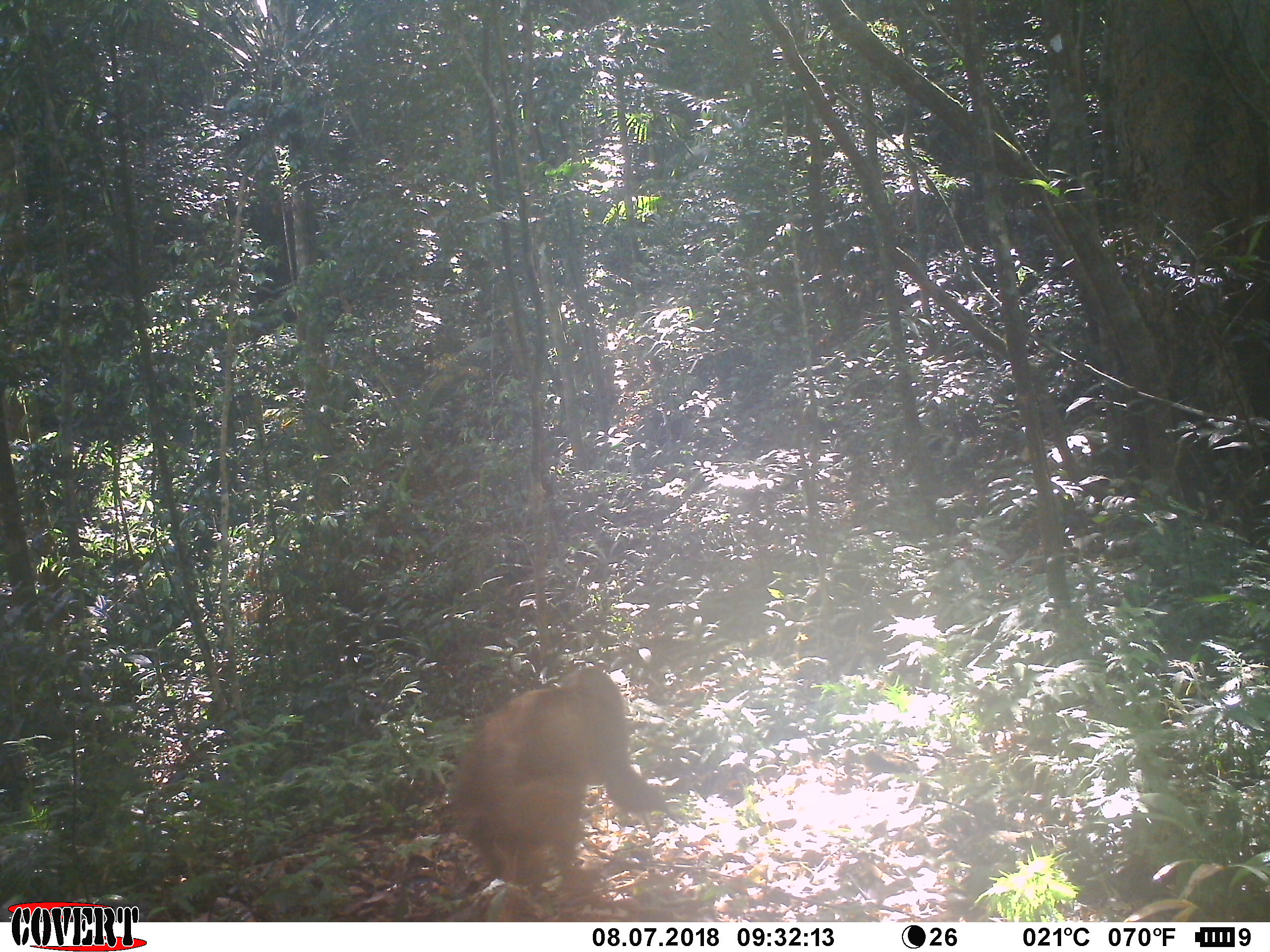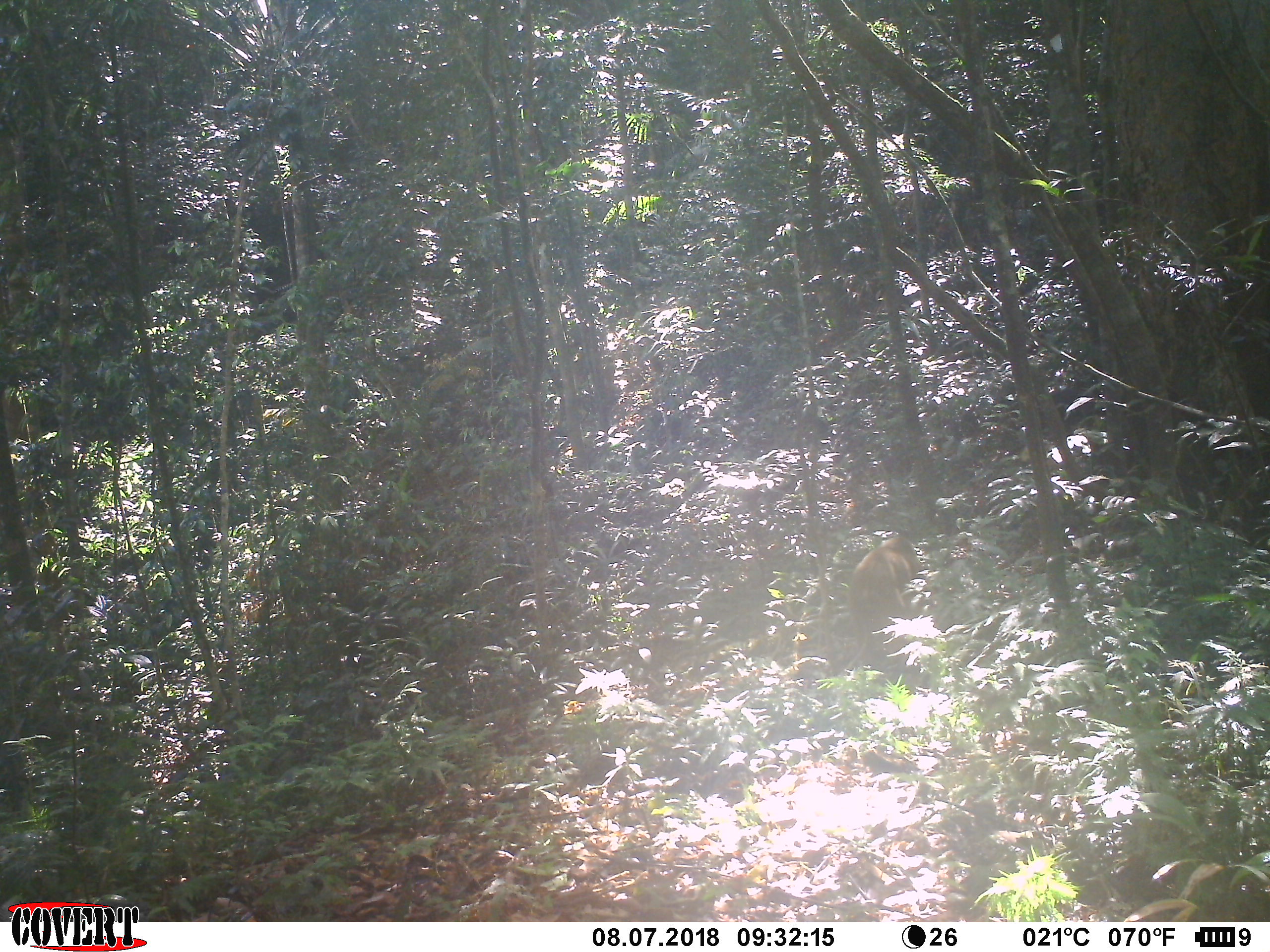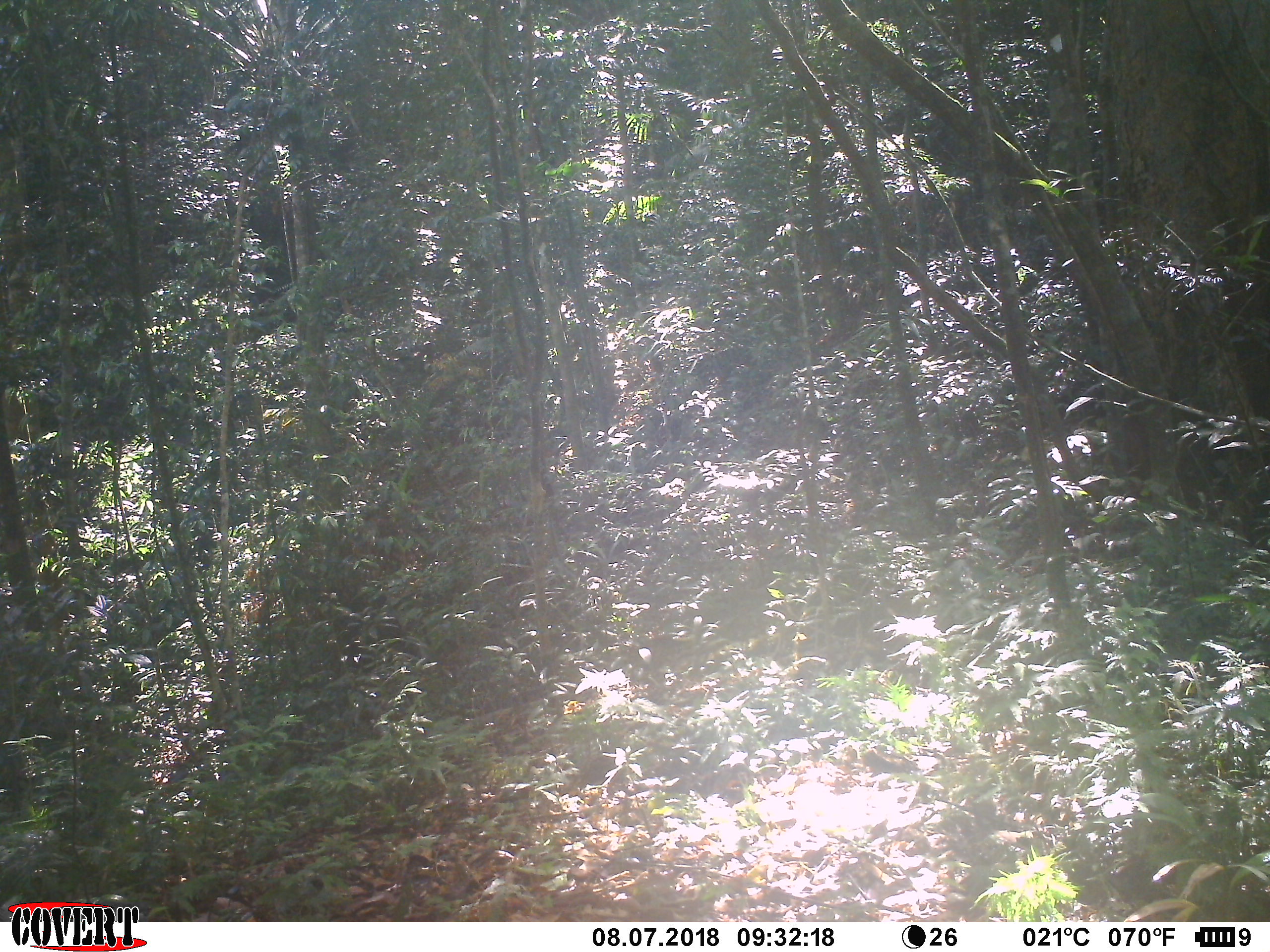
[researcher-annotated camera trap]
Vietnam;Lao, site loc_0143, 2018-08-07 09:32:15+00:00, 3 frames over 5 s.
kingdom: Animalia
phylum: Chordata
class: Mammalia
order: Primates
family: Cercopithecidae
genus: Macaca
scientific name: Macaca arctoides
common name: stump-tailed macaque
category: stump tailed macaque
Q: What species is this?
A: Stump tailed macaque (stump-tailed macaque) (Macaca arctoides).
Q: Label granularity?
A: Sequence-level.